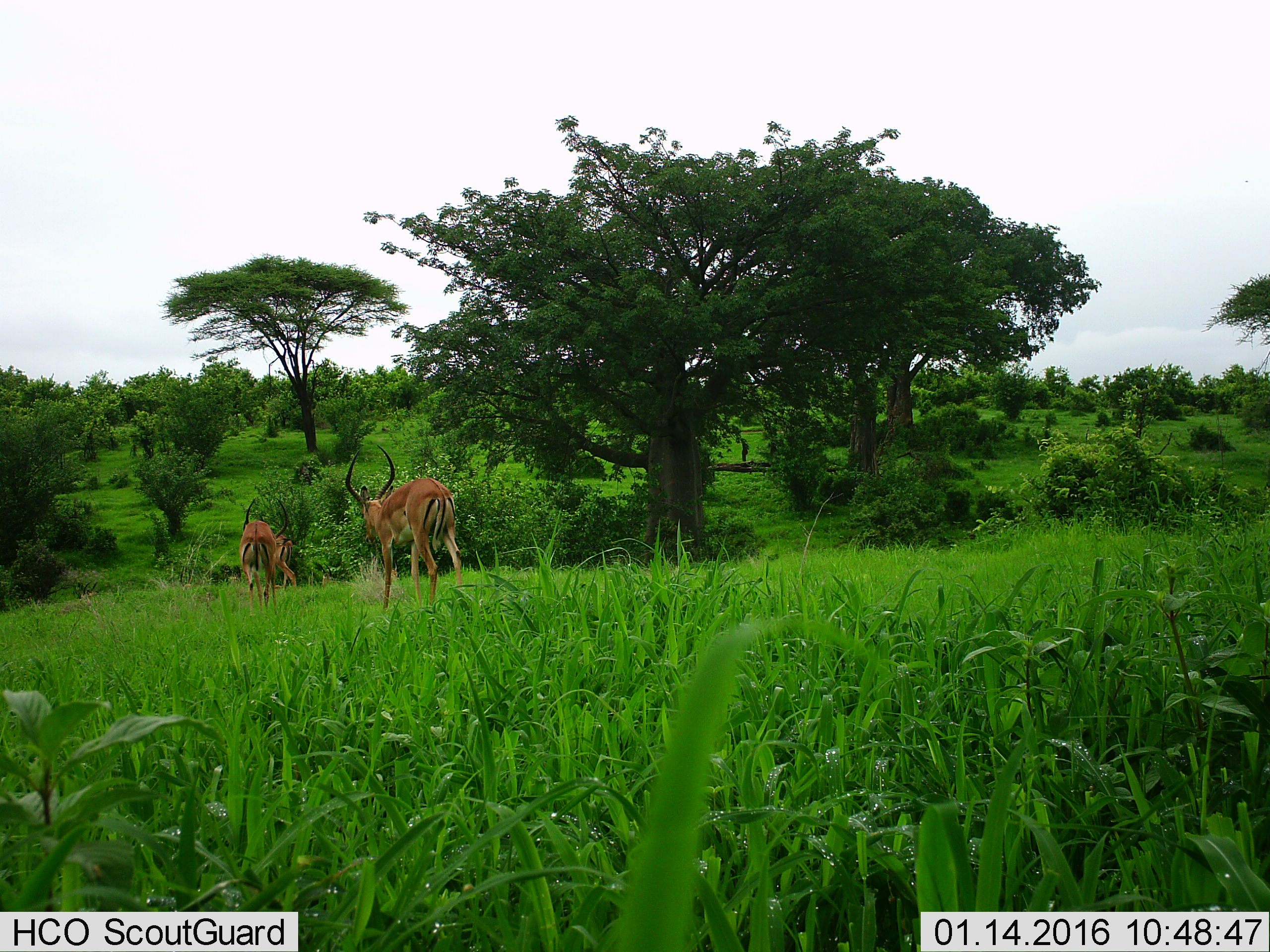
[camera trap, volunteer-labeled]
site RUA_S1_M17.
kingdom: Animalia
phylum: Chordata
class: Mammalia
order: Artiodactyla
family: Bovidae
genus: Aepyceros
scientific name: Aepyceros melampus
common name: impala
Impala (Aepyceros melampus), count 3. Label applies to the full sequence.